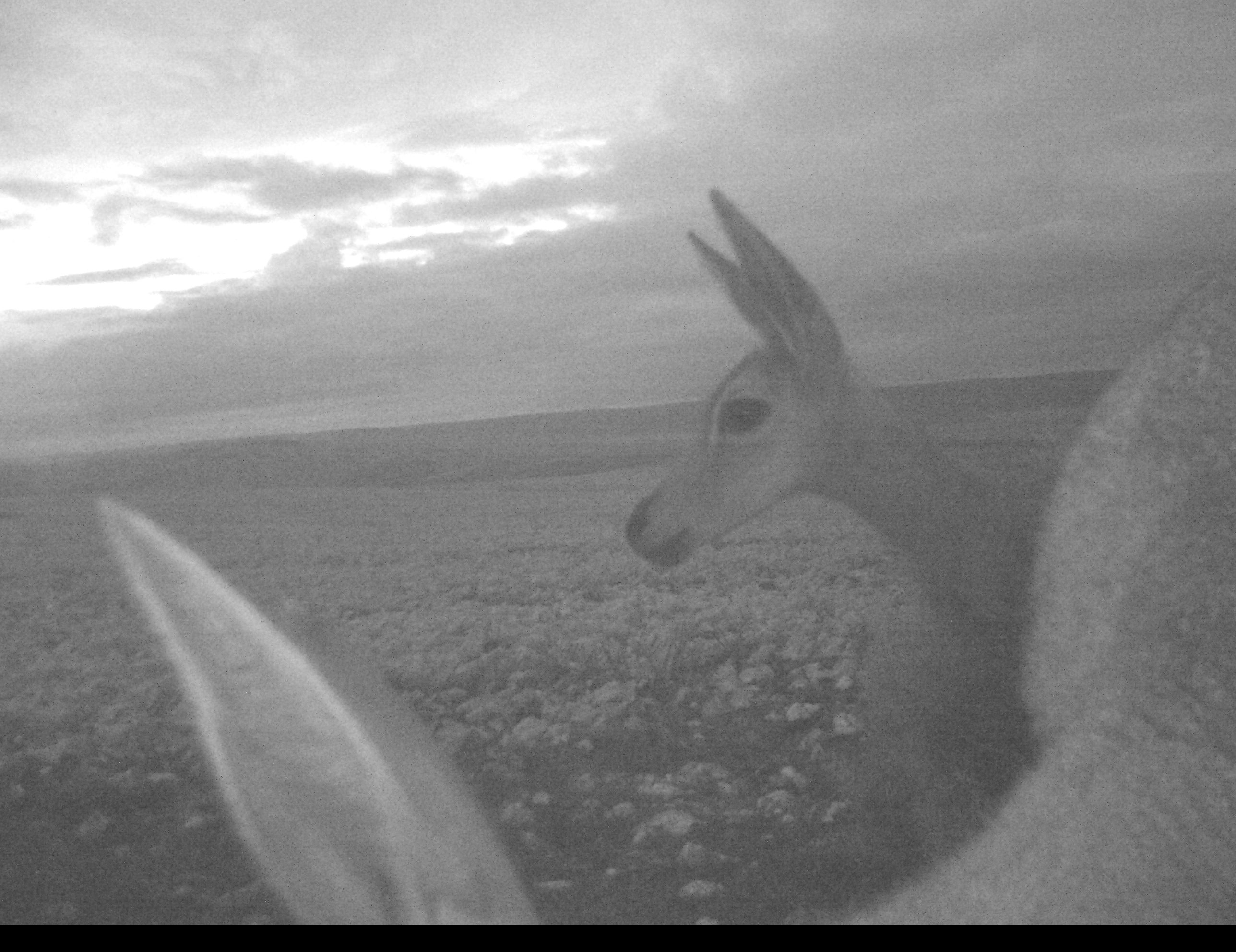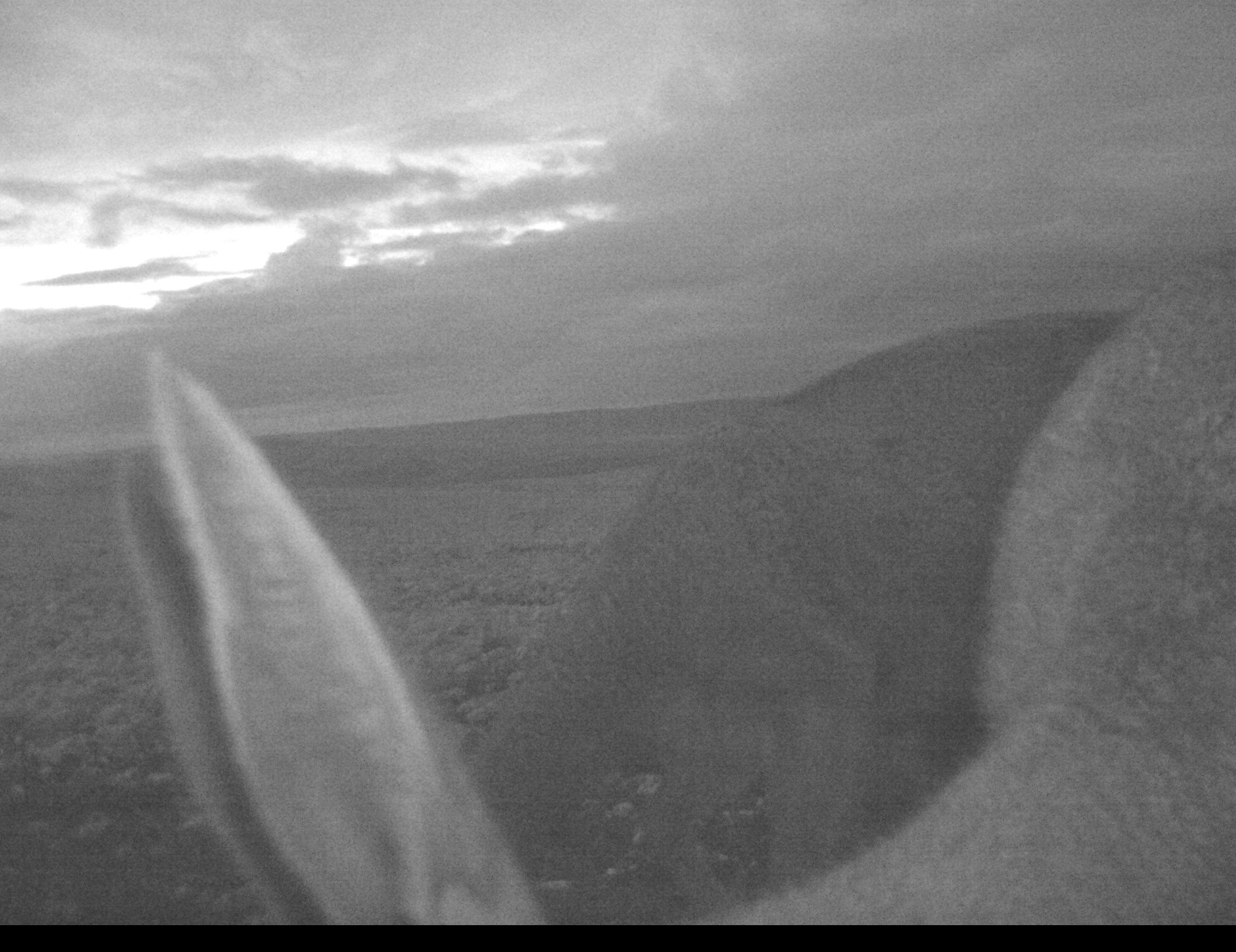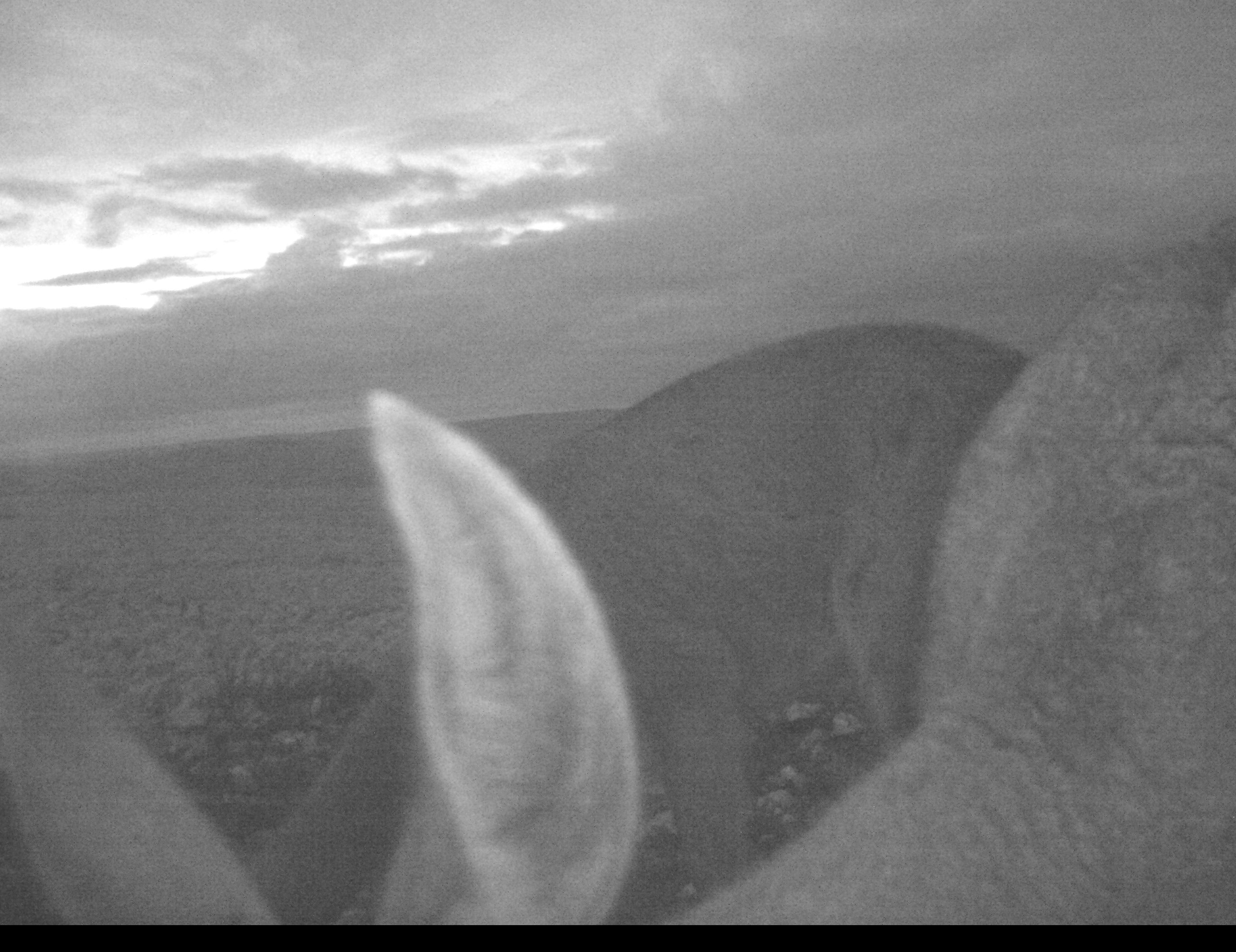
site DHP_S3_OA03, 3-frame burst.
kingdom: Animalia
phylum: Chordata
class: Mammalia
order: Artiodactyla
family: Bovidae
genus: Pelea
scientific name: Pelea capreolus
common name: grey rhebok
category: rhebokgrey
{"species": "rhebokgrey (grey rhebok) (Pelea capreolus)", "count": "2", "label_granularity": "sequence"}